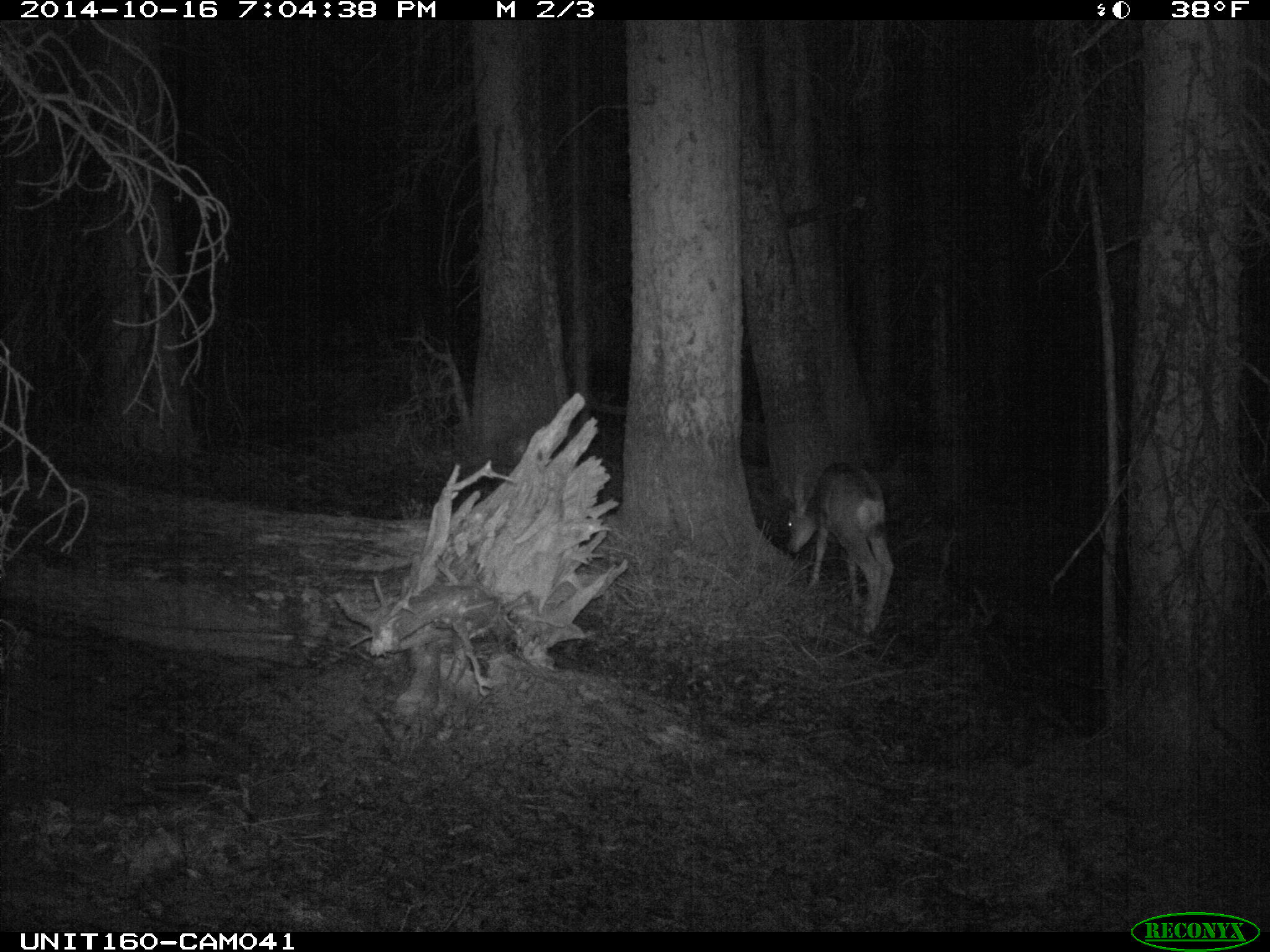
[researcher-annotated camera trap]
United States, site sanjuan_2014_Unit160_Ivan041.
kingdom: Animalia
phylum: Chordata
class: Mammalia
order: Artiodactyla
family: Cervidae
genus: Odocoileus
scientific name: Odocoileus hemionus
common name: mule deer